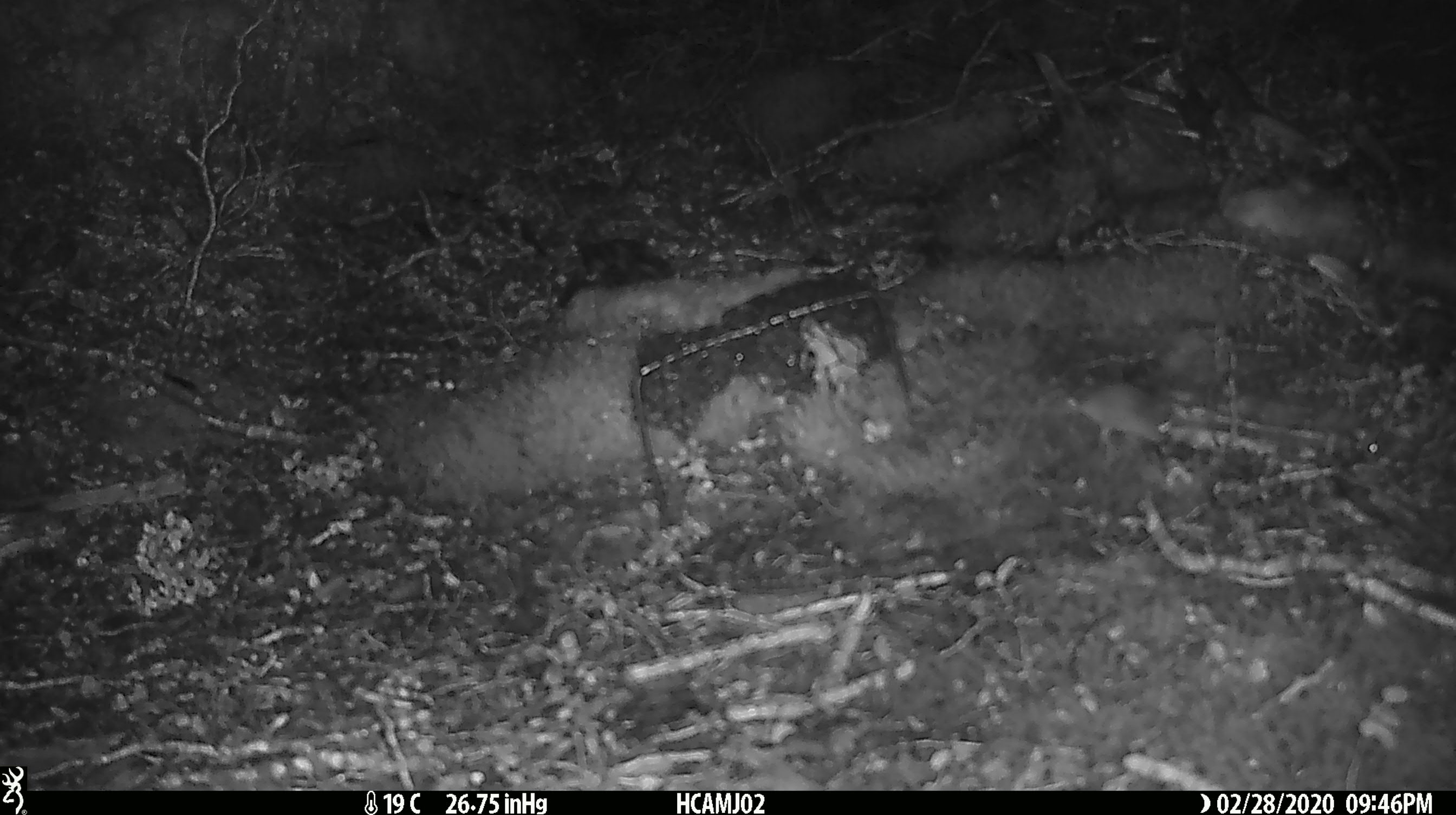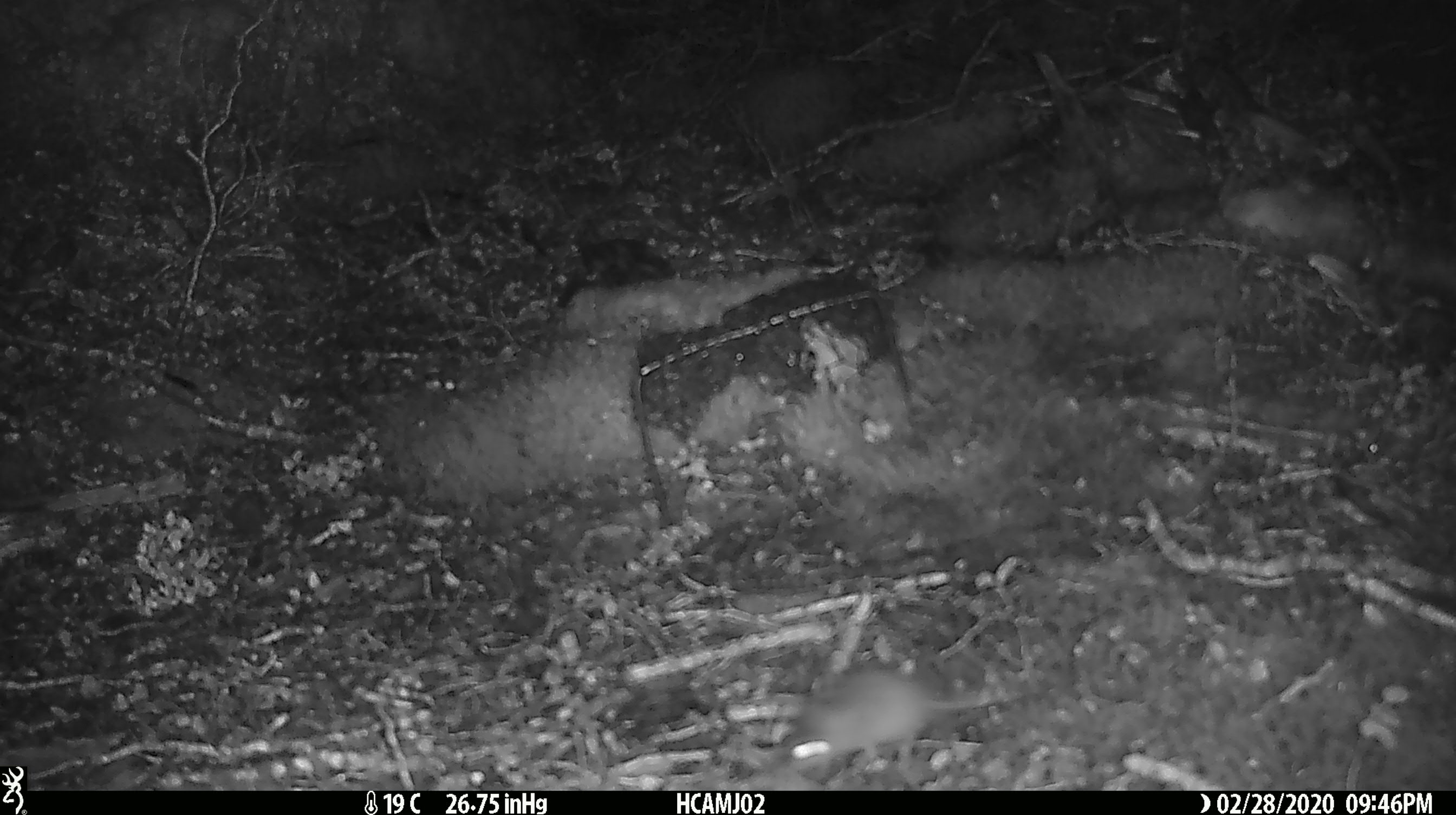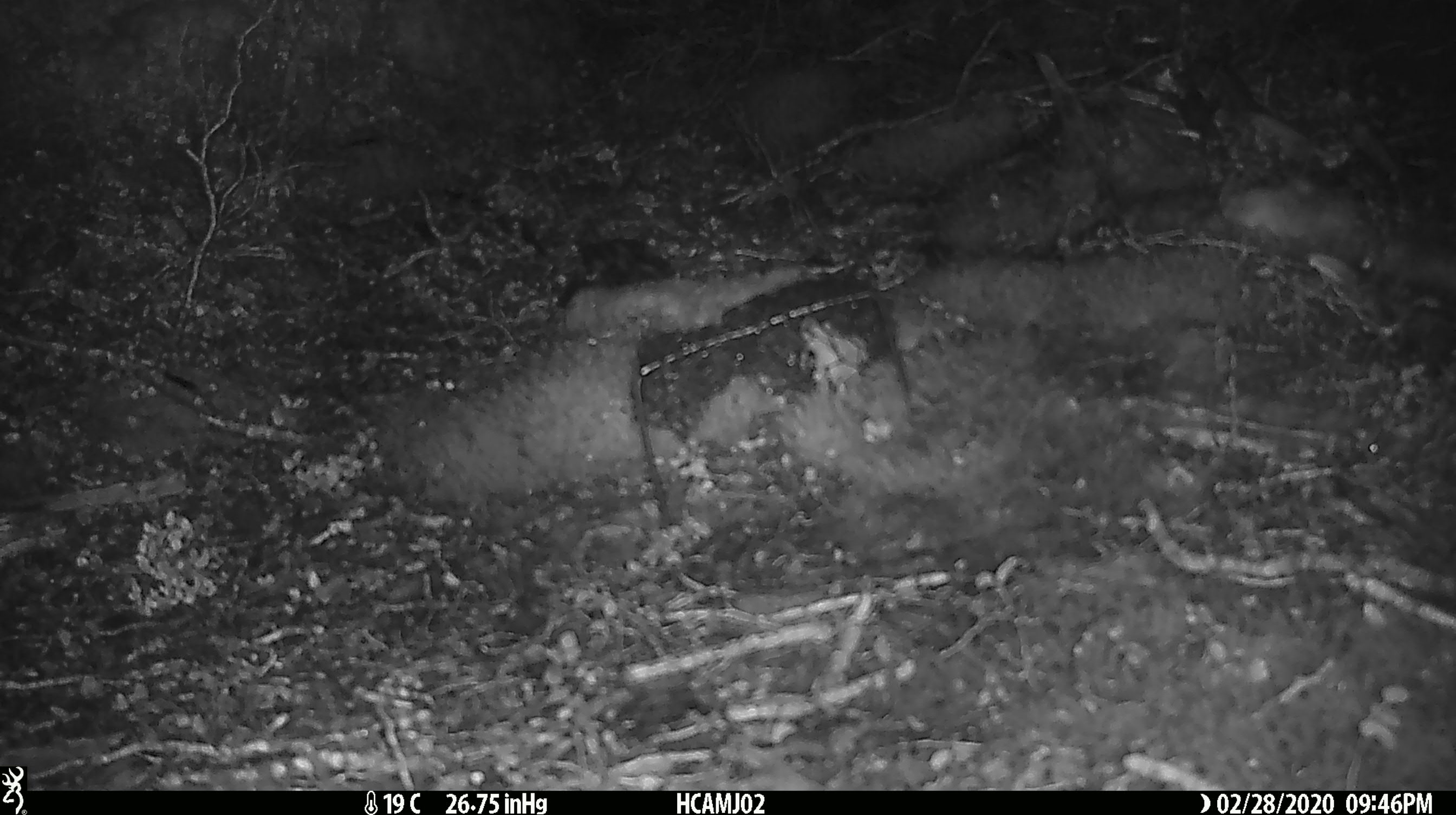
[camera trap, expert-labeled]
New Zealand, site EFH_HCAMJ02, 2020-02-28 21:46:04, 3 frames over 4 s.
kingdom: Animalia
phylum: Chordata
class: Mammalia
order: Rodentia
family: Muridae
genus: Mus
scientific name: Mus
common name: mouse